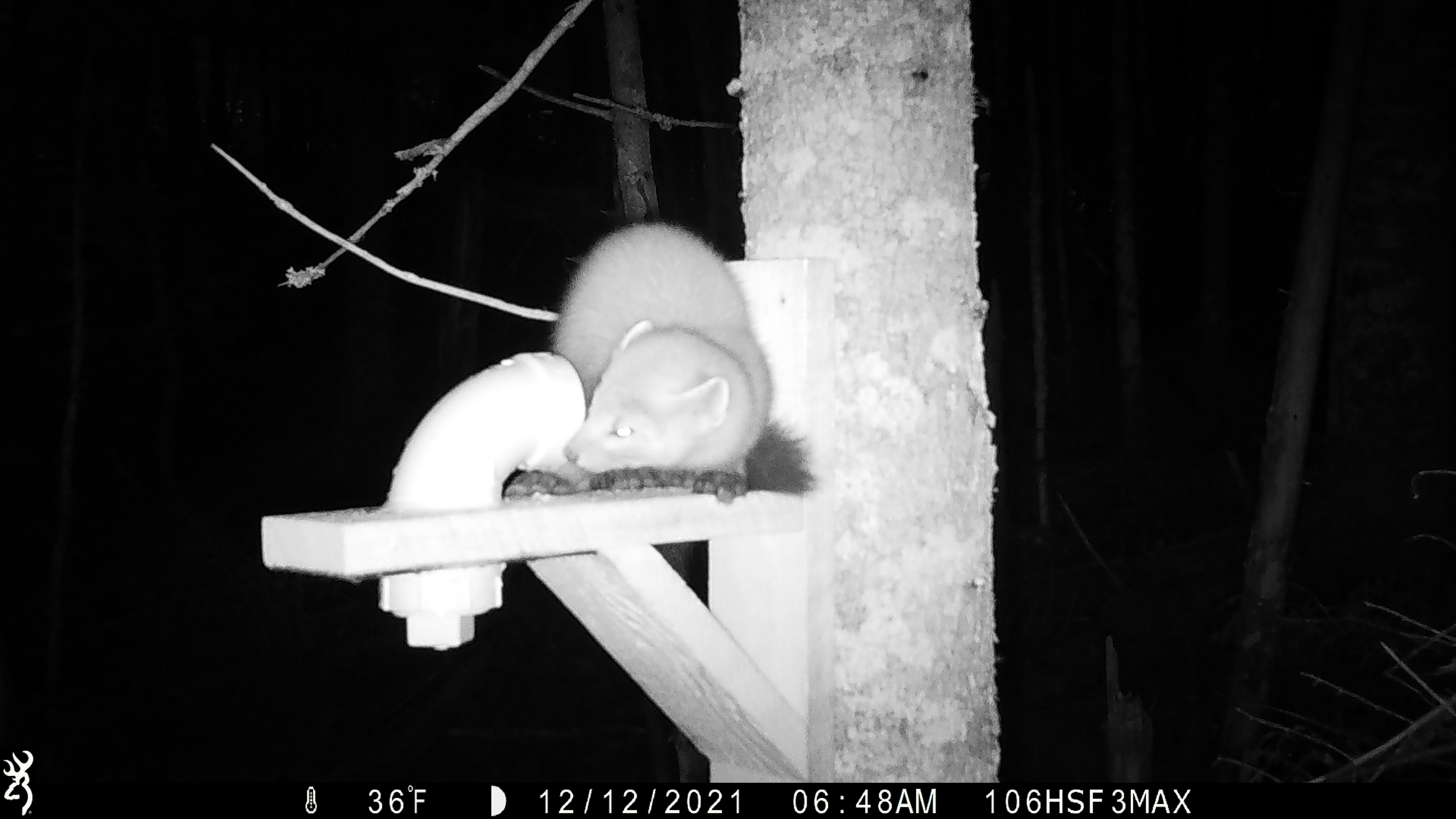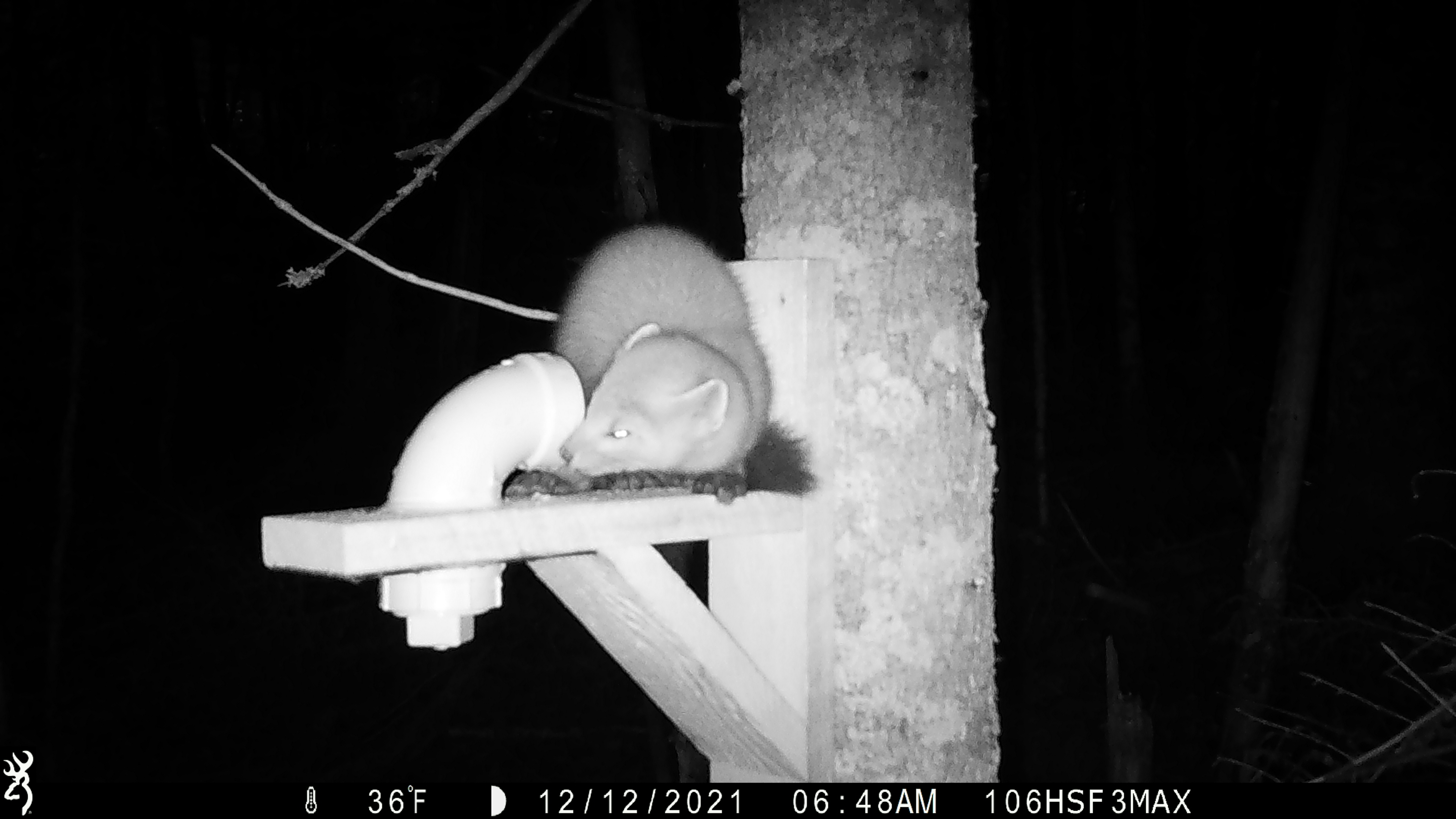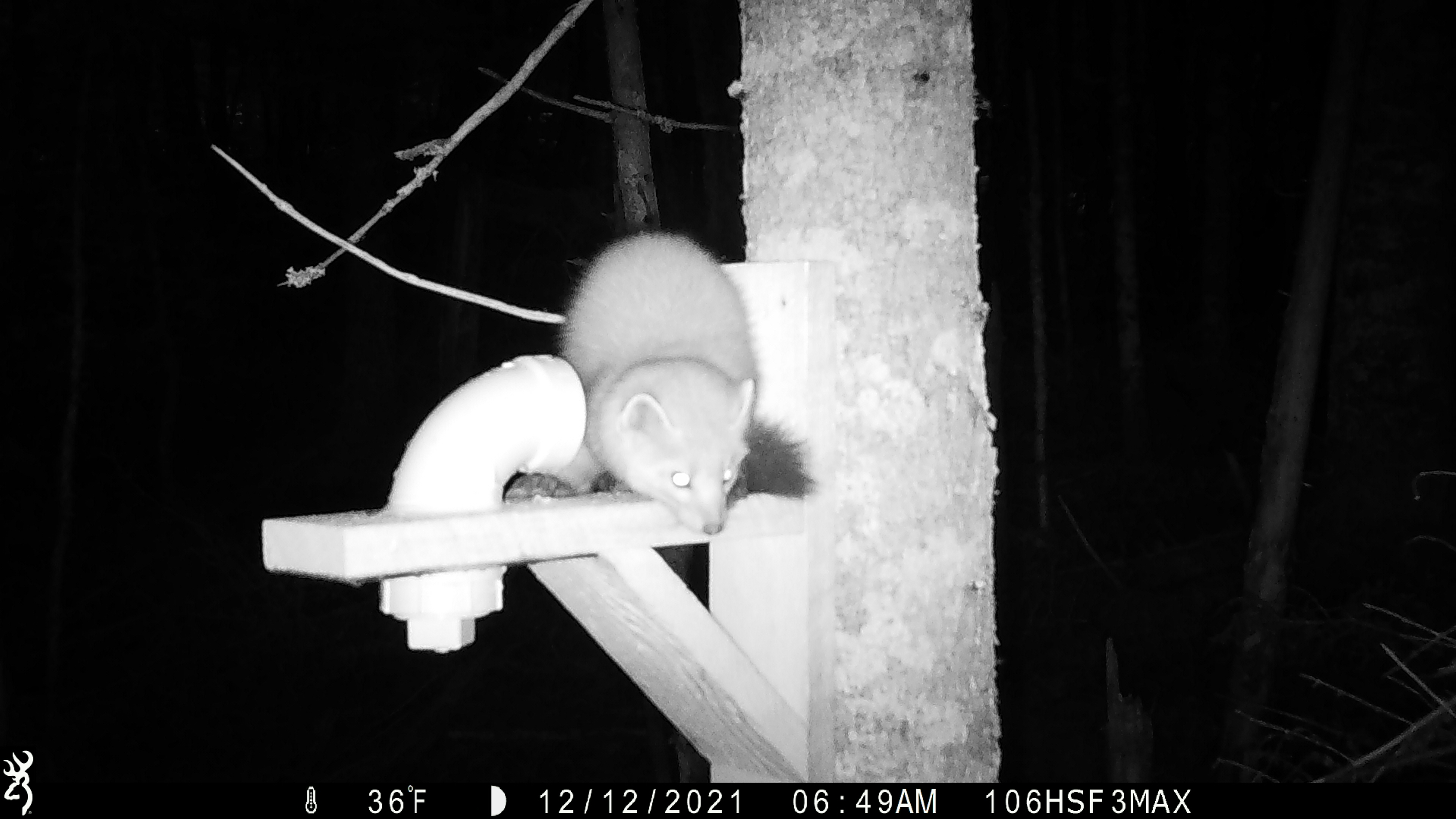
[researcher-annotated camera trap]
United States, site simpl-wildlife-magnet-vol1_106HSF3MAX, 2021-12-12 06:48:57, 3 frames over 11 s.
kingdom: Animalia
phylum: Chordata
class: Mammalia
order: Carnivora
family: Mustelidae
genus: Martes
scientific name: Martes americana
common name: american marten